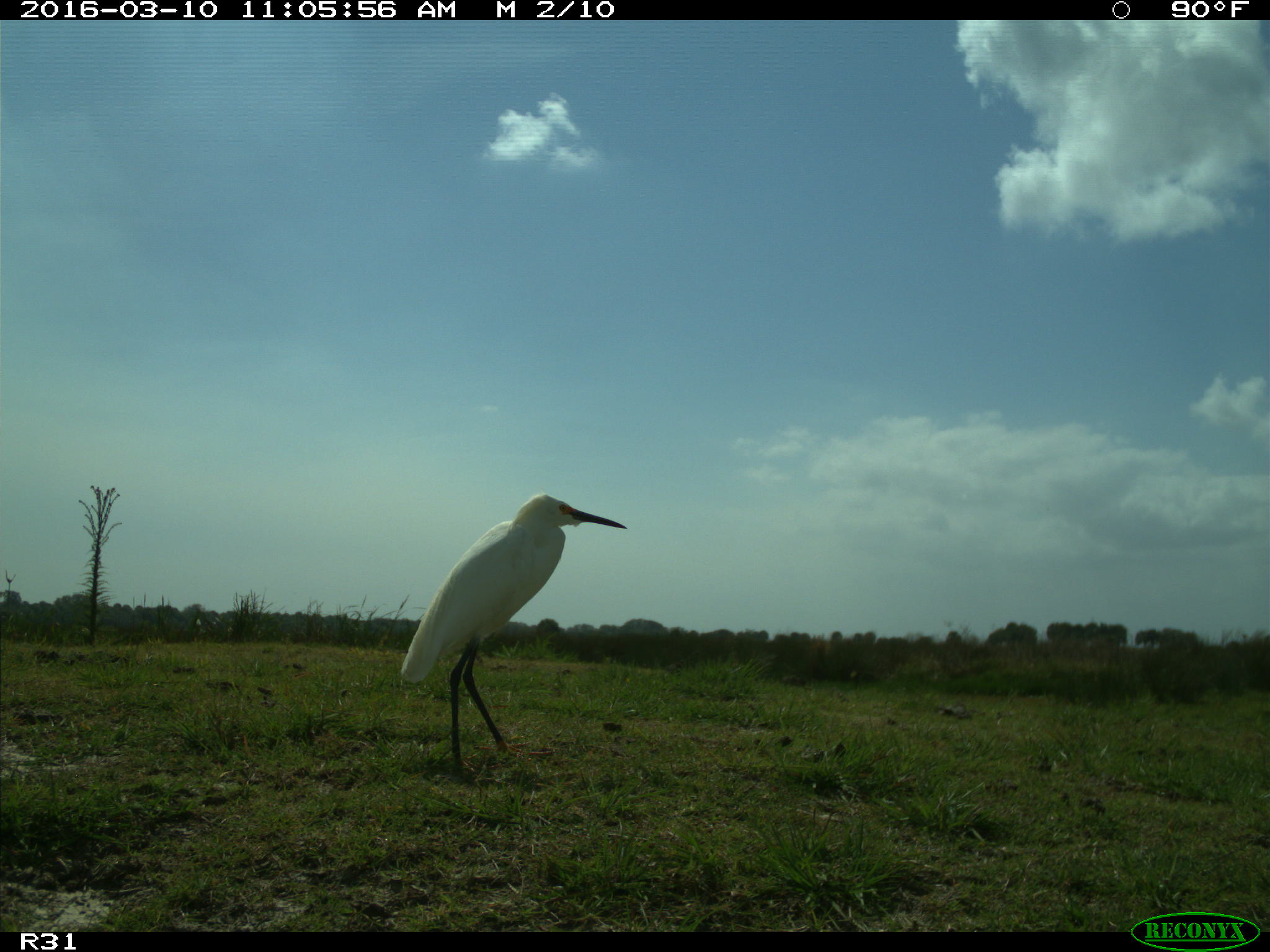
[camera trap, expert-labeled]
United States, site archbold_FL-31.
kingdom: Animalia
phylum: Chordata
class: Aves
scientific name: Aves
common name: birds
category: unidentified bird